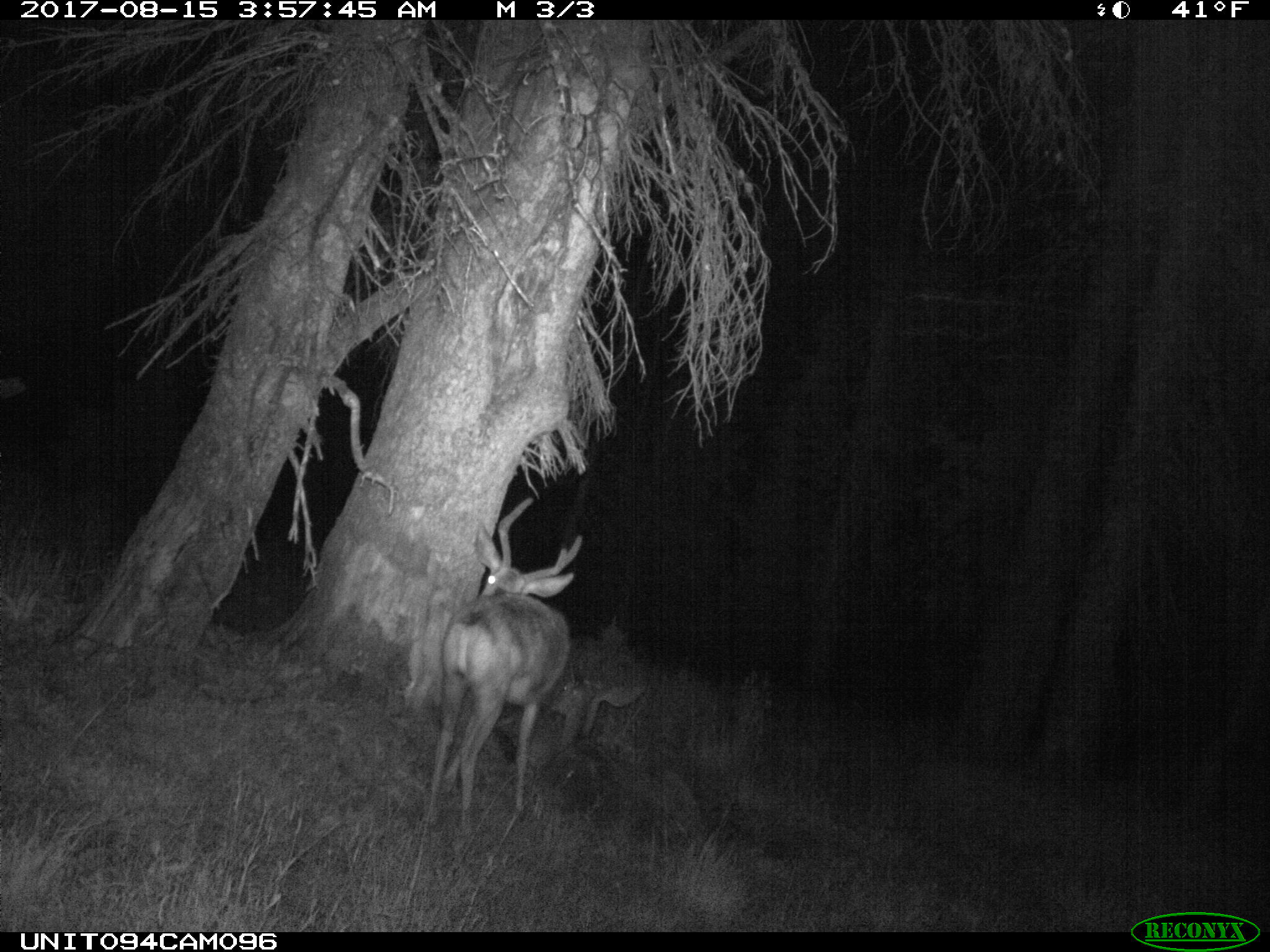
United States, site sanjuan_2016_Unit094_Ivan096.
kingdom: Animalia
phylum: Chordata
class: Mammalia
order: Artiodactyla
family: Cervidae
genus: Odocoileus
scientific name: Odocoileus hemionus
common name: mule deer